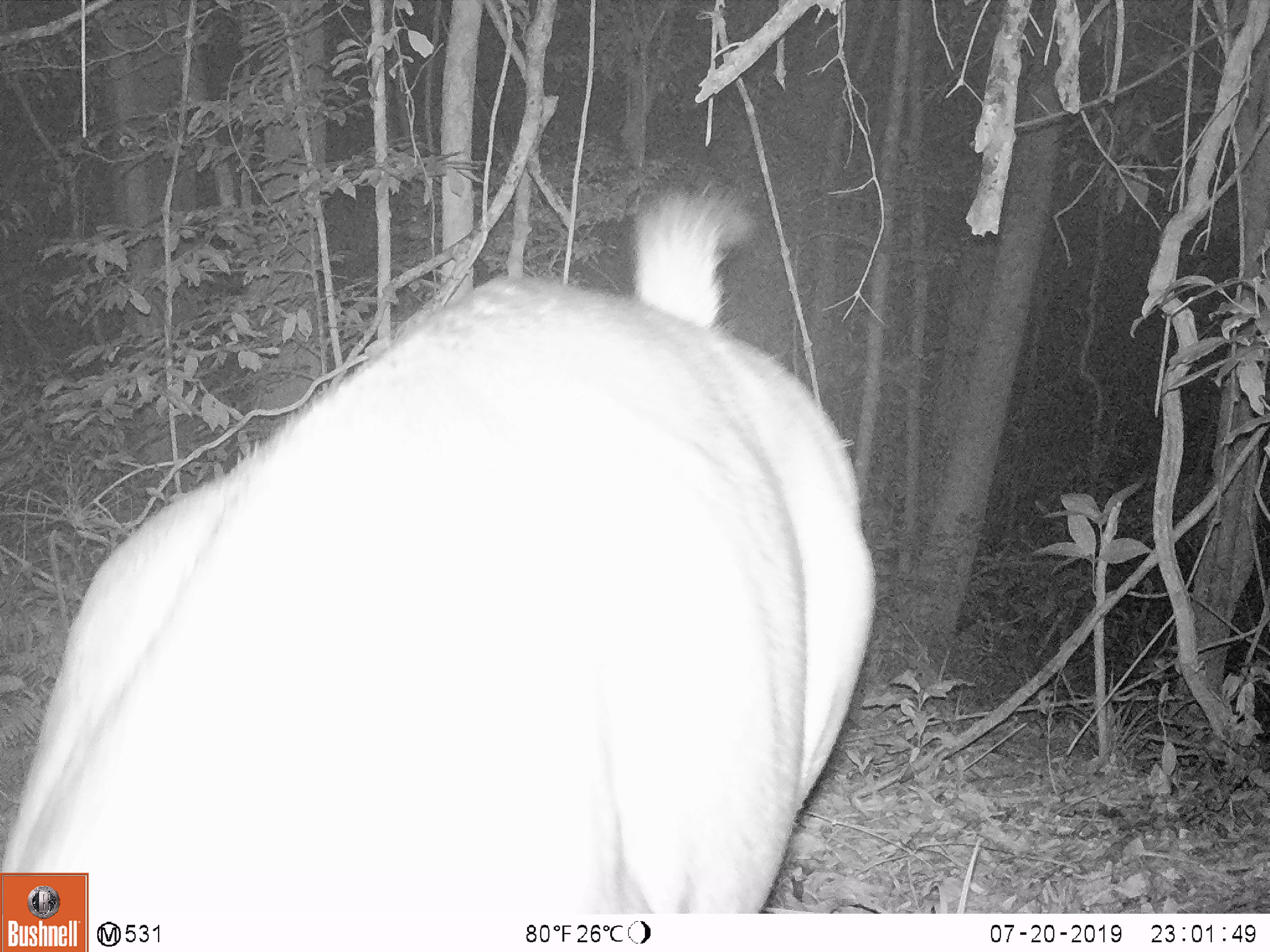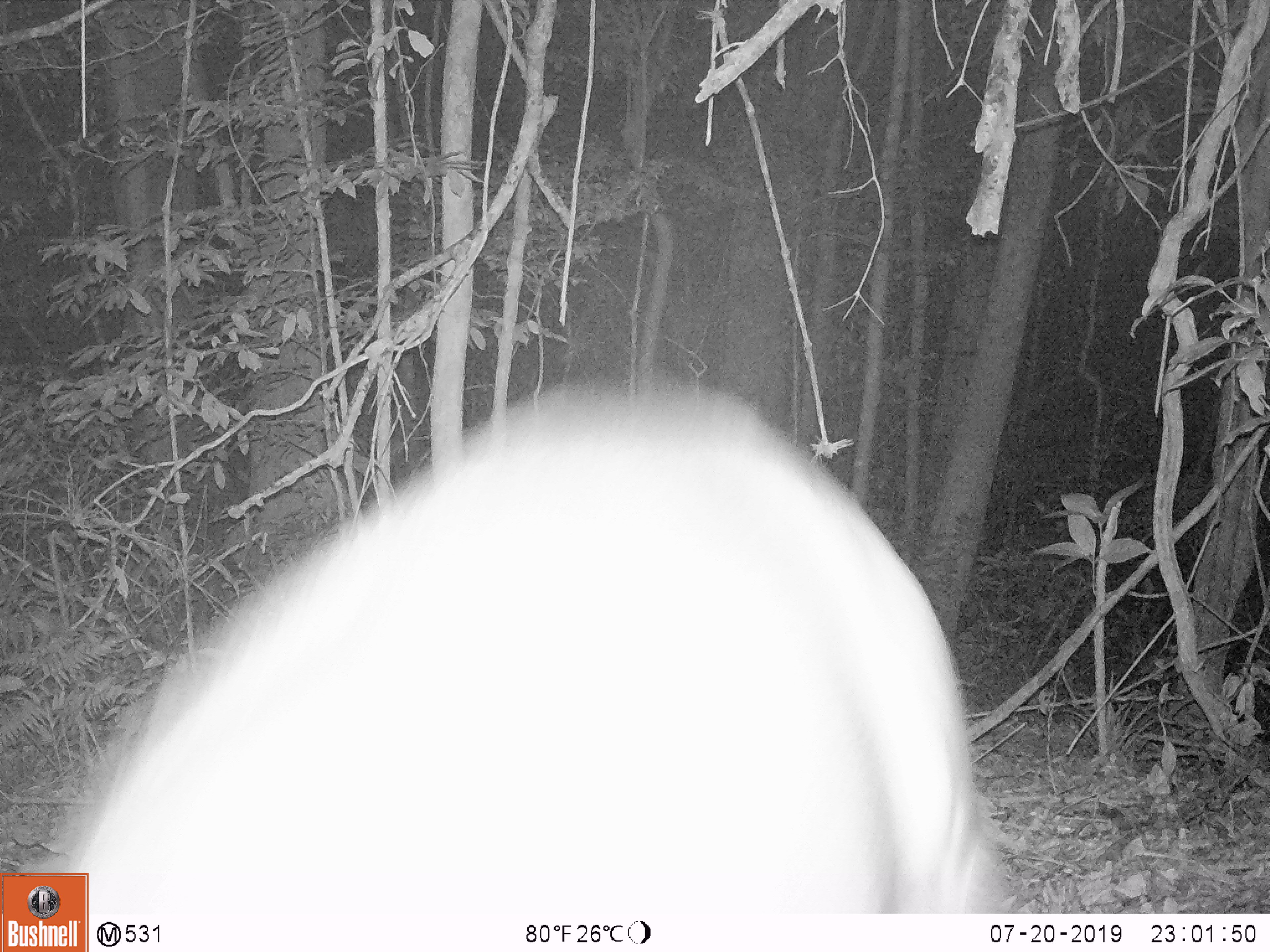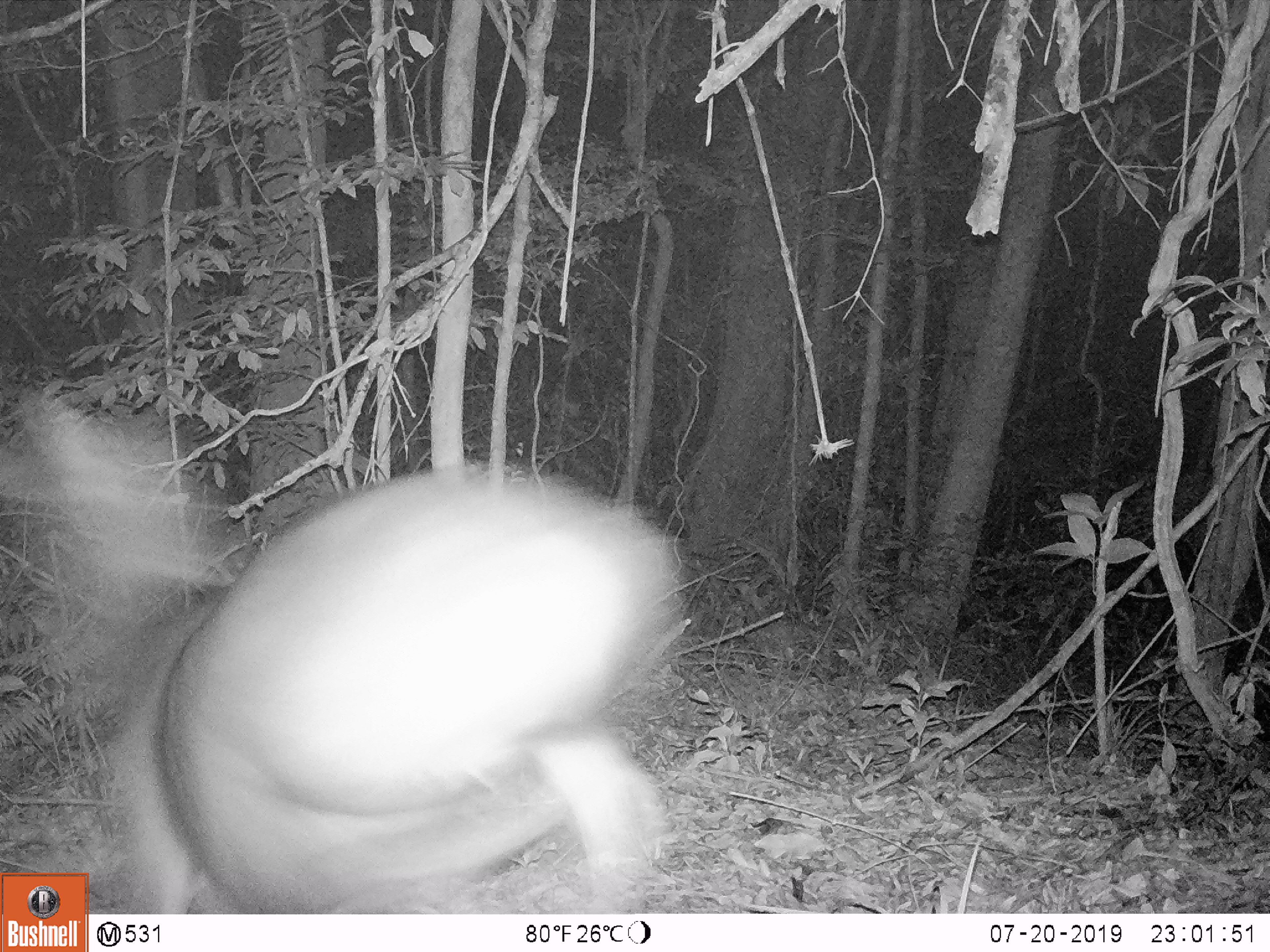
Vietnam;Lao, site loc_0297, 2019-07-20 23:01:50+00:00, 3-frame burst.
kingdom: Animalia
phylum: Chordata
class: Mammalia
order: Artiodactyla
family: Cervidae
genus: Rusa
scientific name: Rusa unicolor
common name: sambar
Sambar (Rusa unicolor). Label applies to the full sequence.